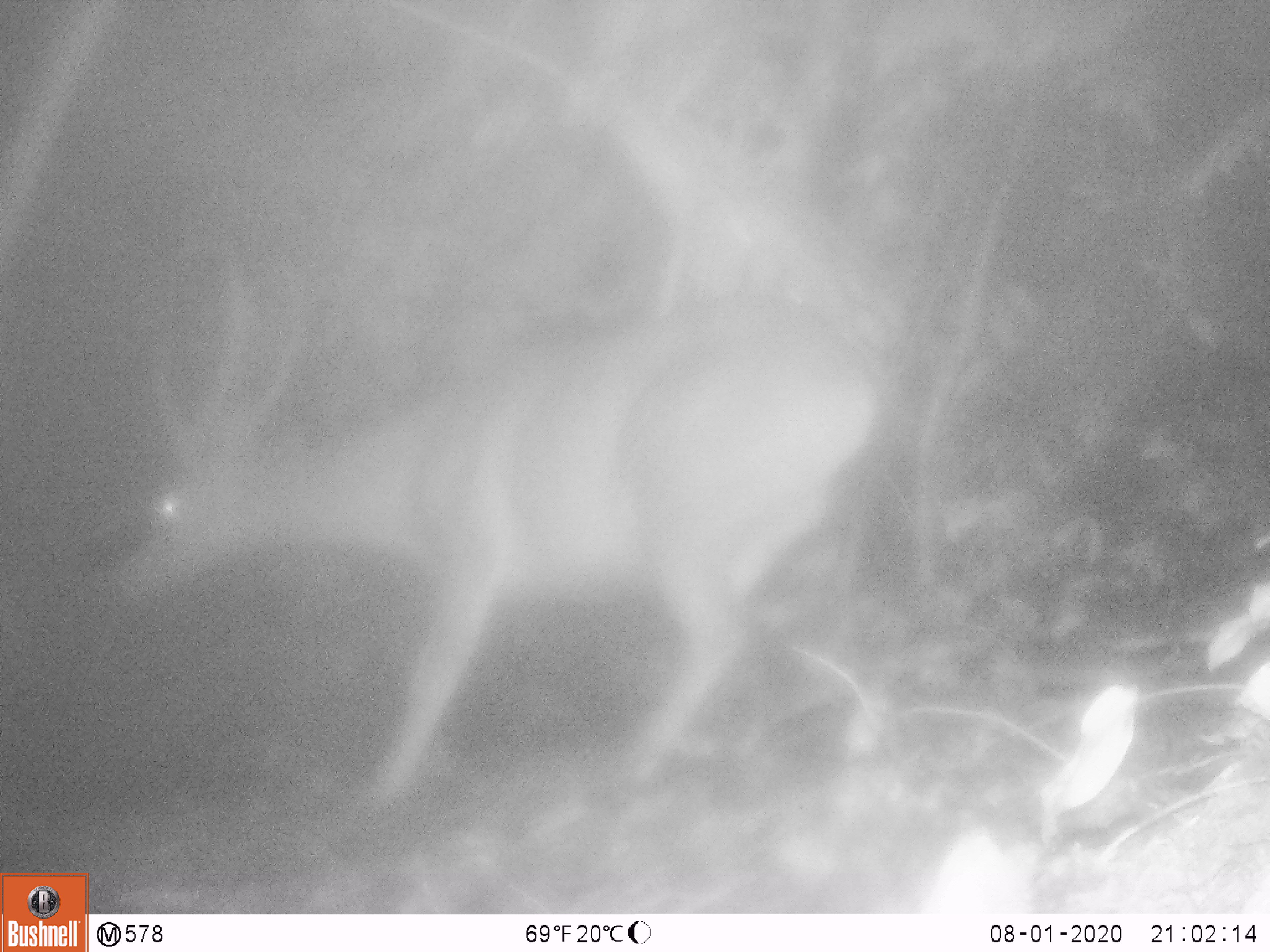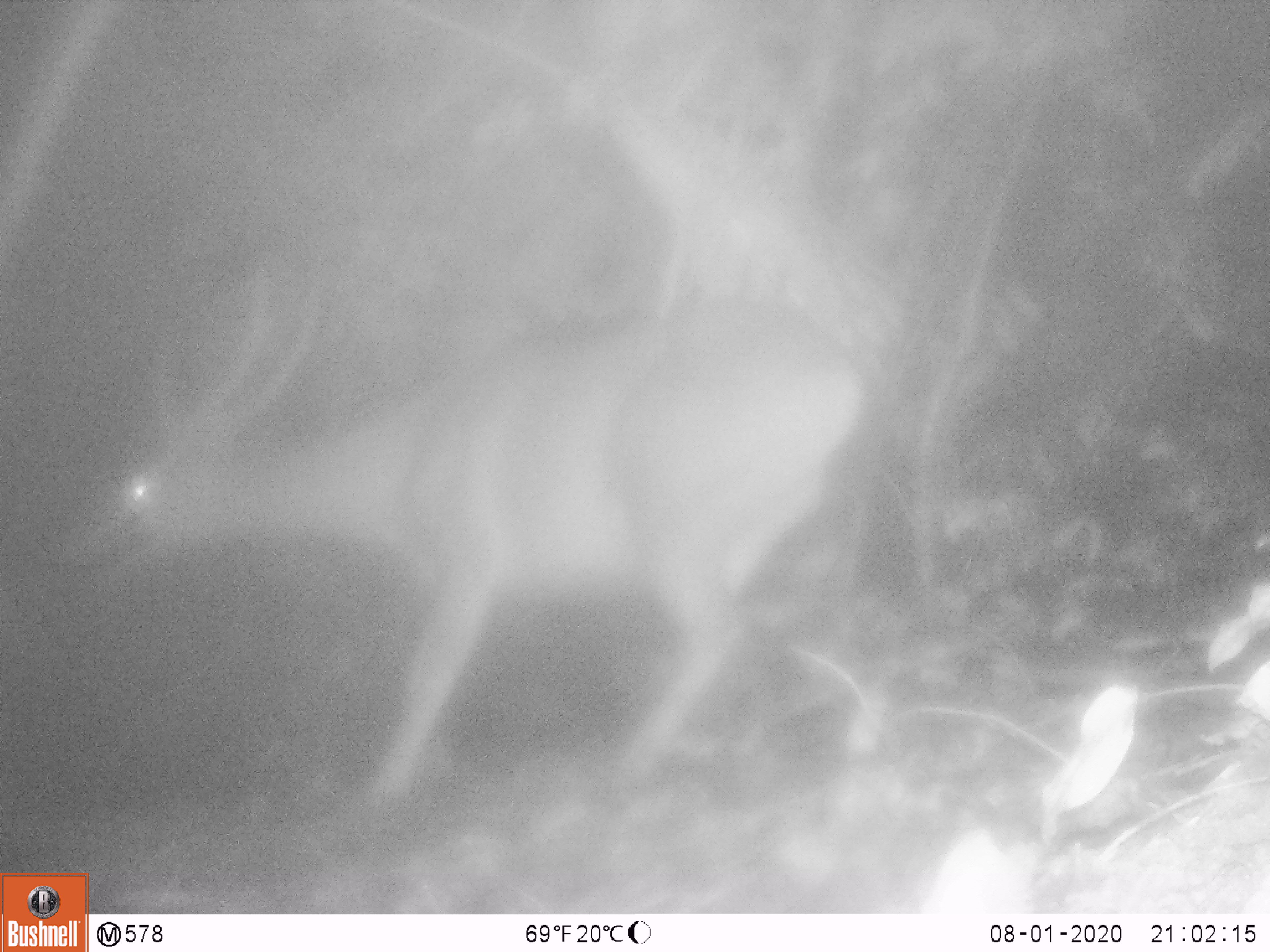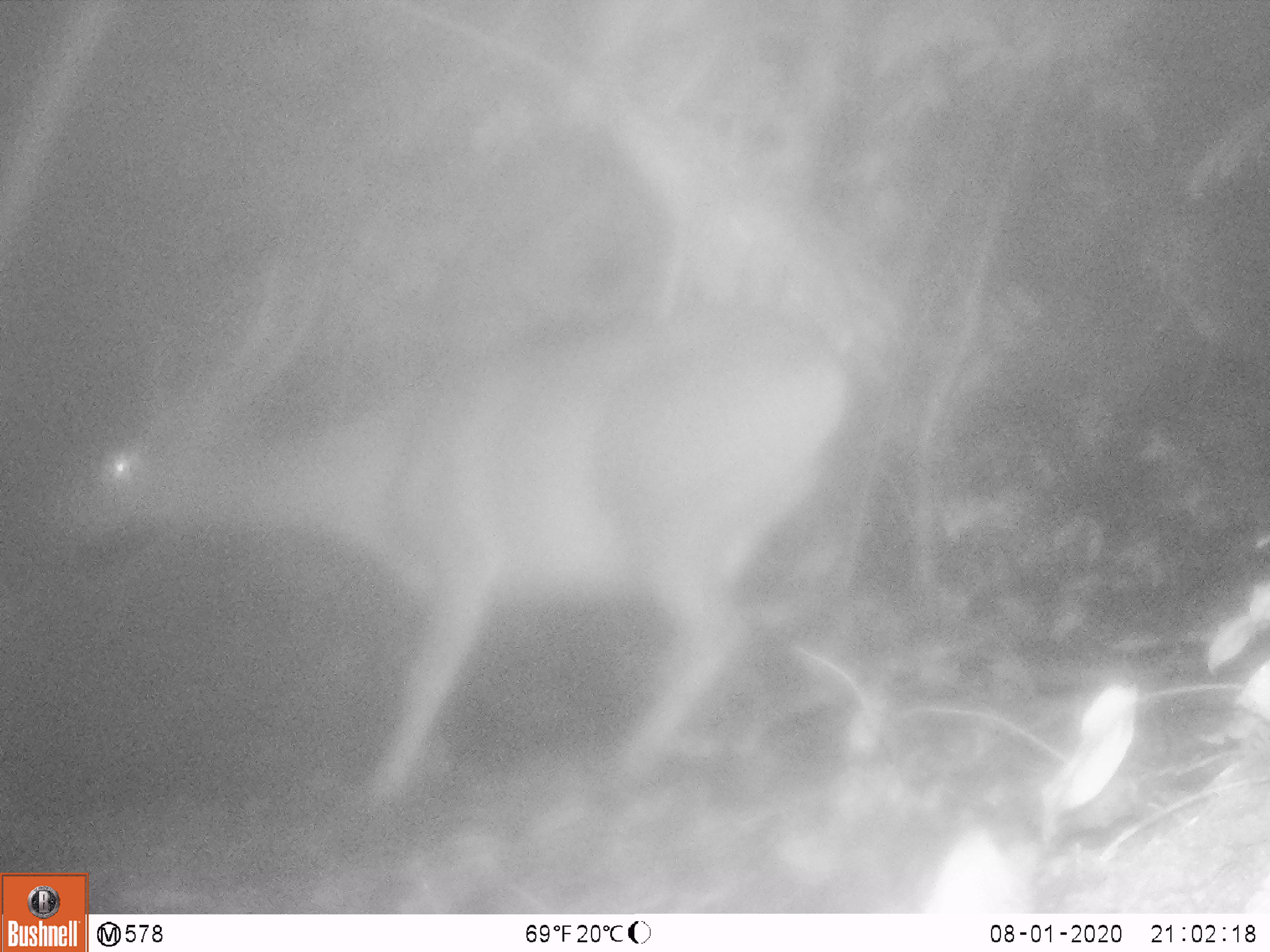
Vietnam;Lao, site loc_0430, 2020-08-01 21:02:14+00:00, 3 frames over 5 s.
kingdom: Animalia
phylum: Chordata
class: Mammalia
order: Artiodactyla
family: Cervidae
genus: Rusa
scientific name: Rusa unicolor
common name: sambar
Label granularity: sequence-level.